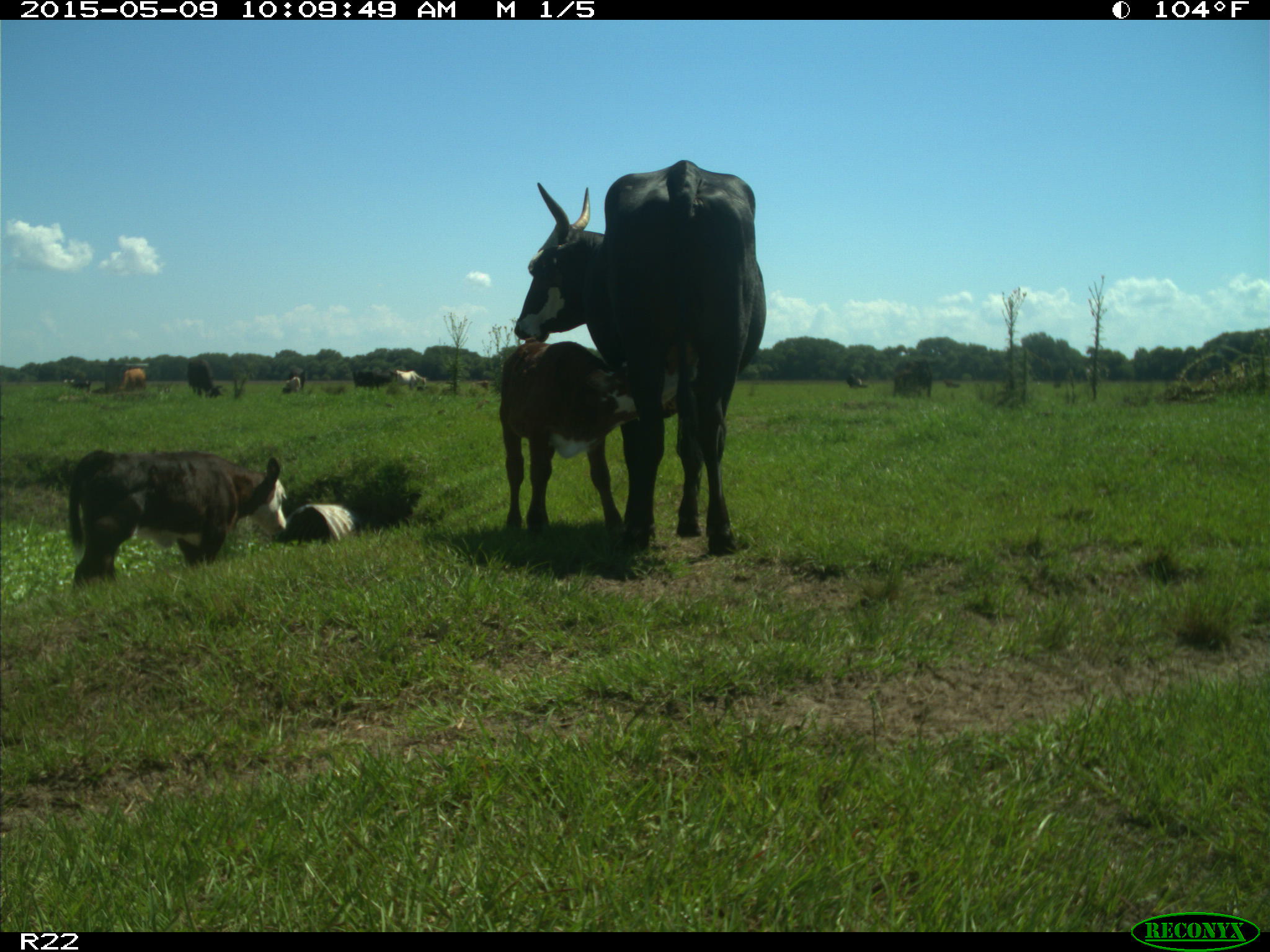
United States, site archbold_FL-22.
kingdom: Animalia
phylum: Chordata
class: Mammalia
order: Artiodactyla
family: Bovidae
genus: Bos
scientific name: Bos taurus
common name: domestic cow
Bos taurus (domestic cow).